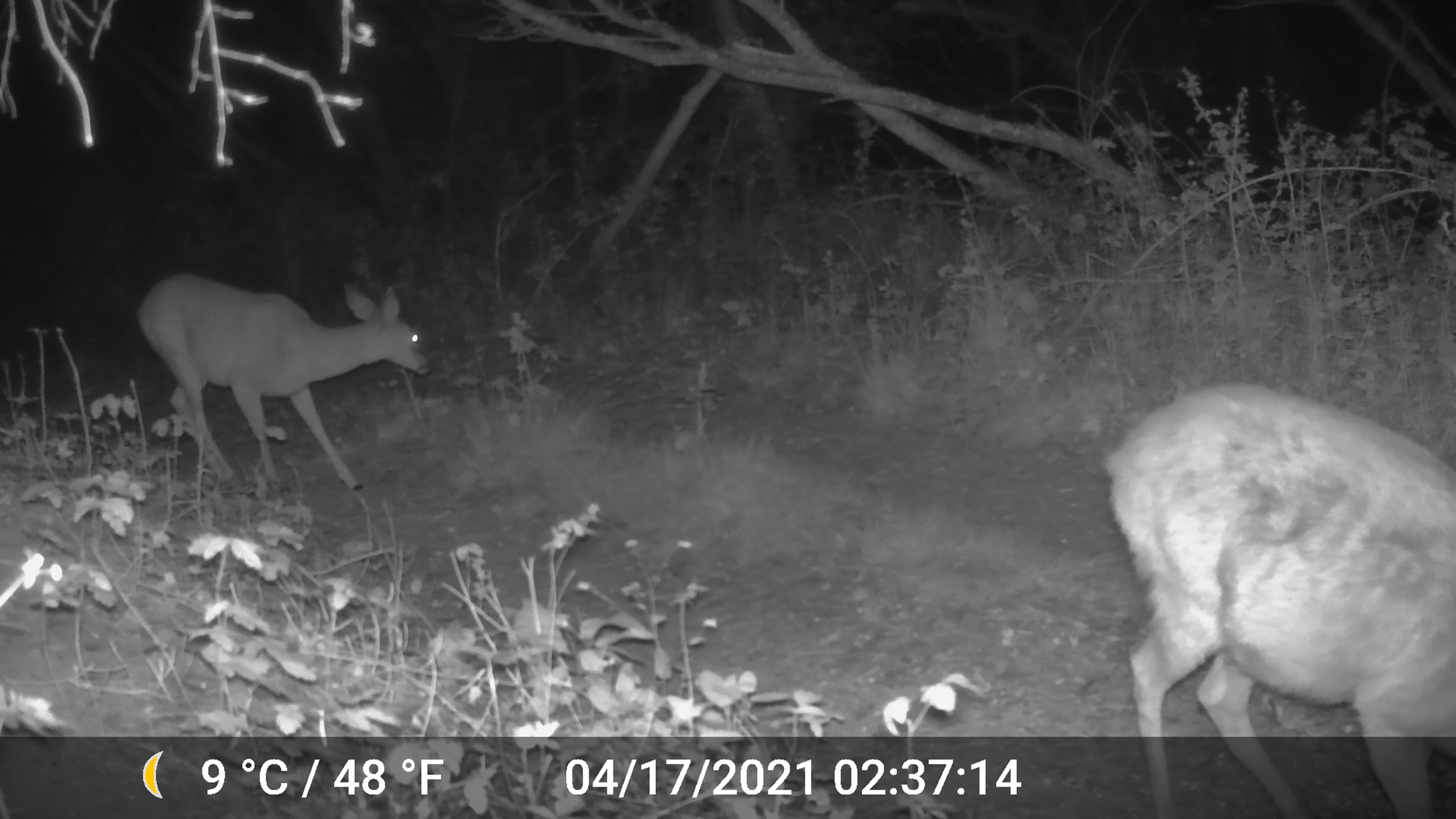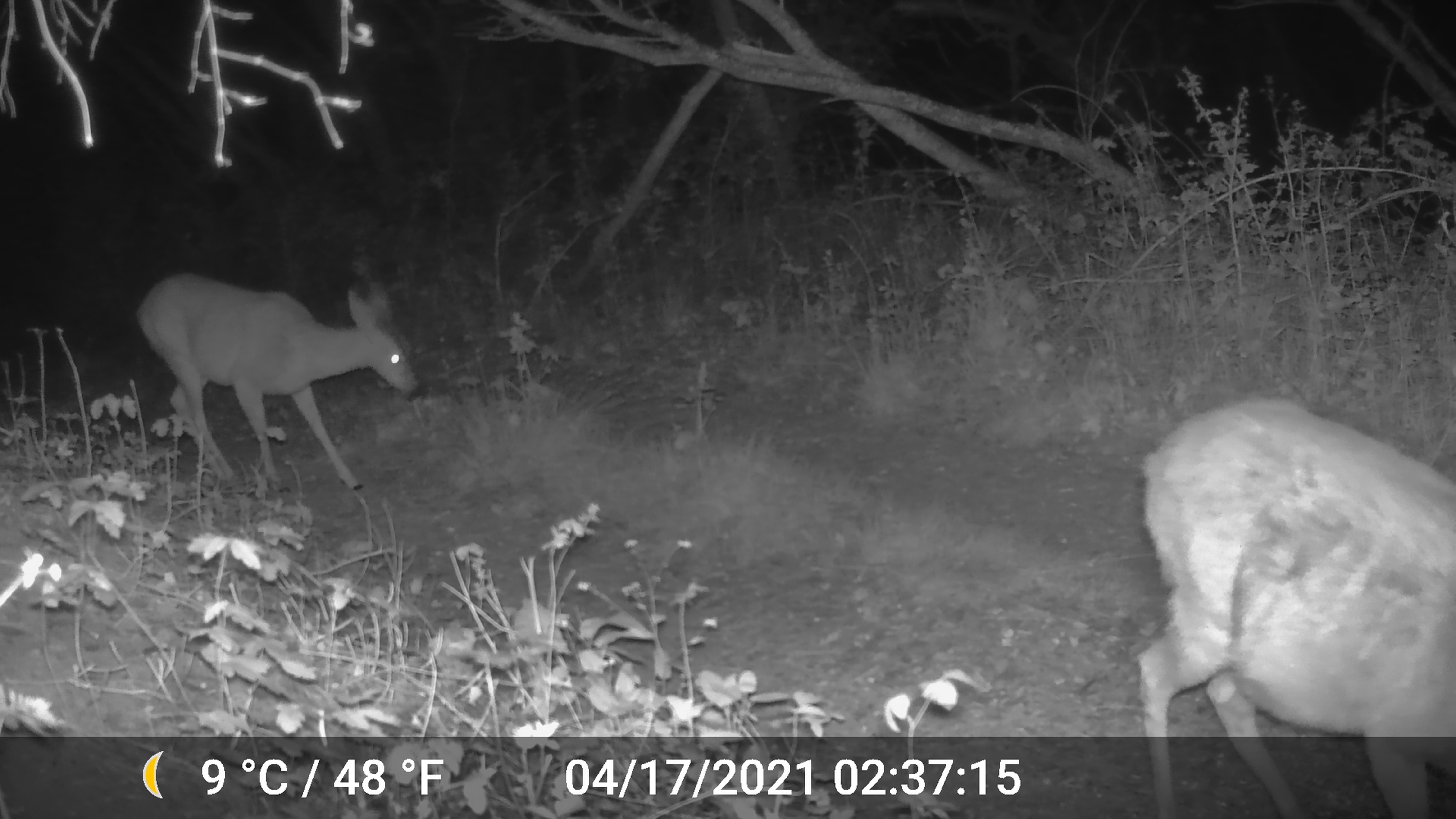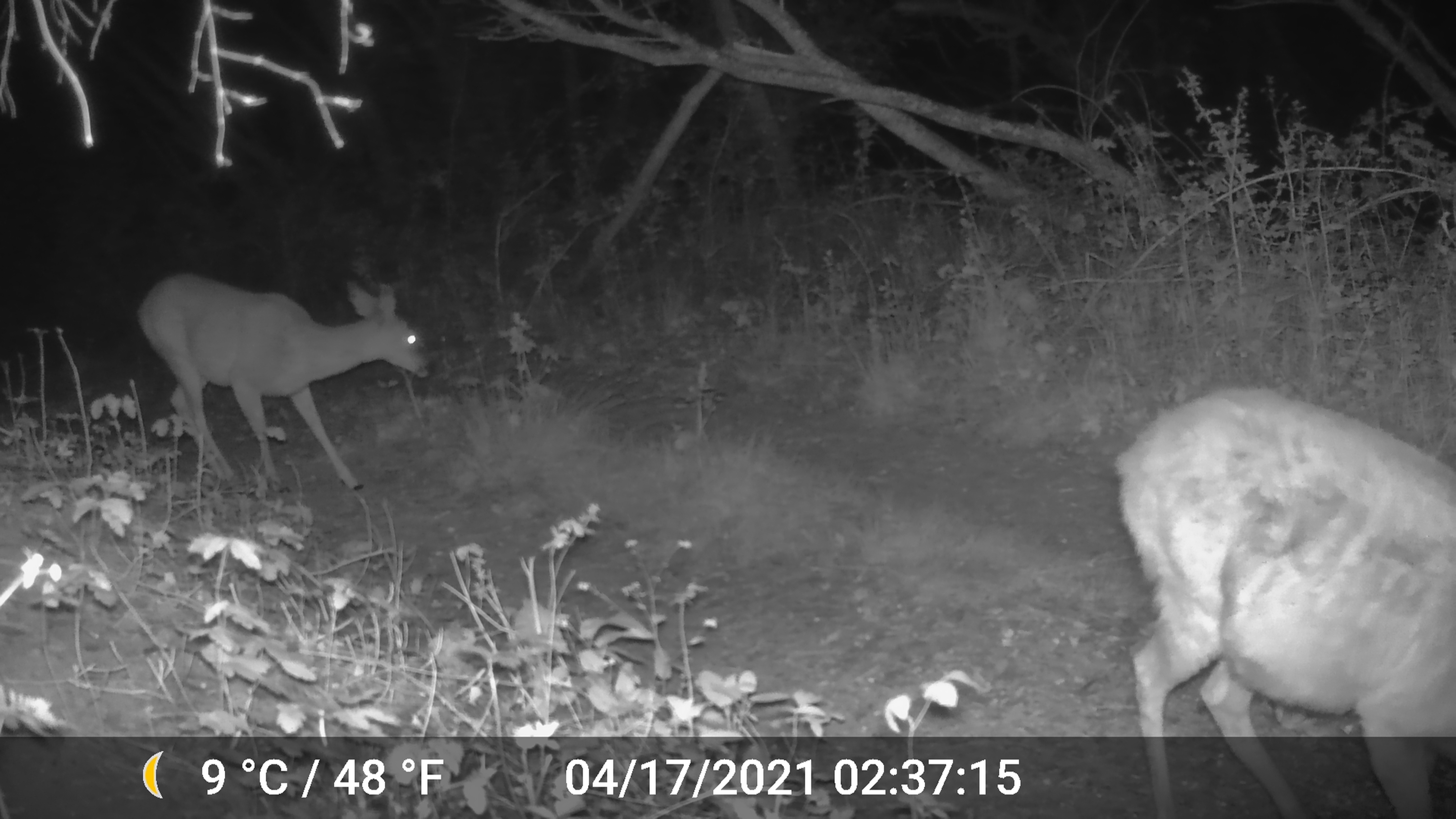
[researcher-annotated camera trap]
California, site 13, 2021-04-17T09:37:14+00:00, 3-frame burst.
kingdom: Animalia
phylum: Chordata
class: Mammalia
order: Artiodactyla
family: Cervidae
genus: Odocoileus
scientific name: Odocoileus hemionus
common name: mule deer